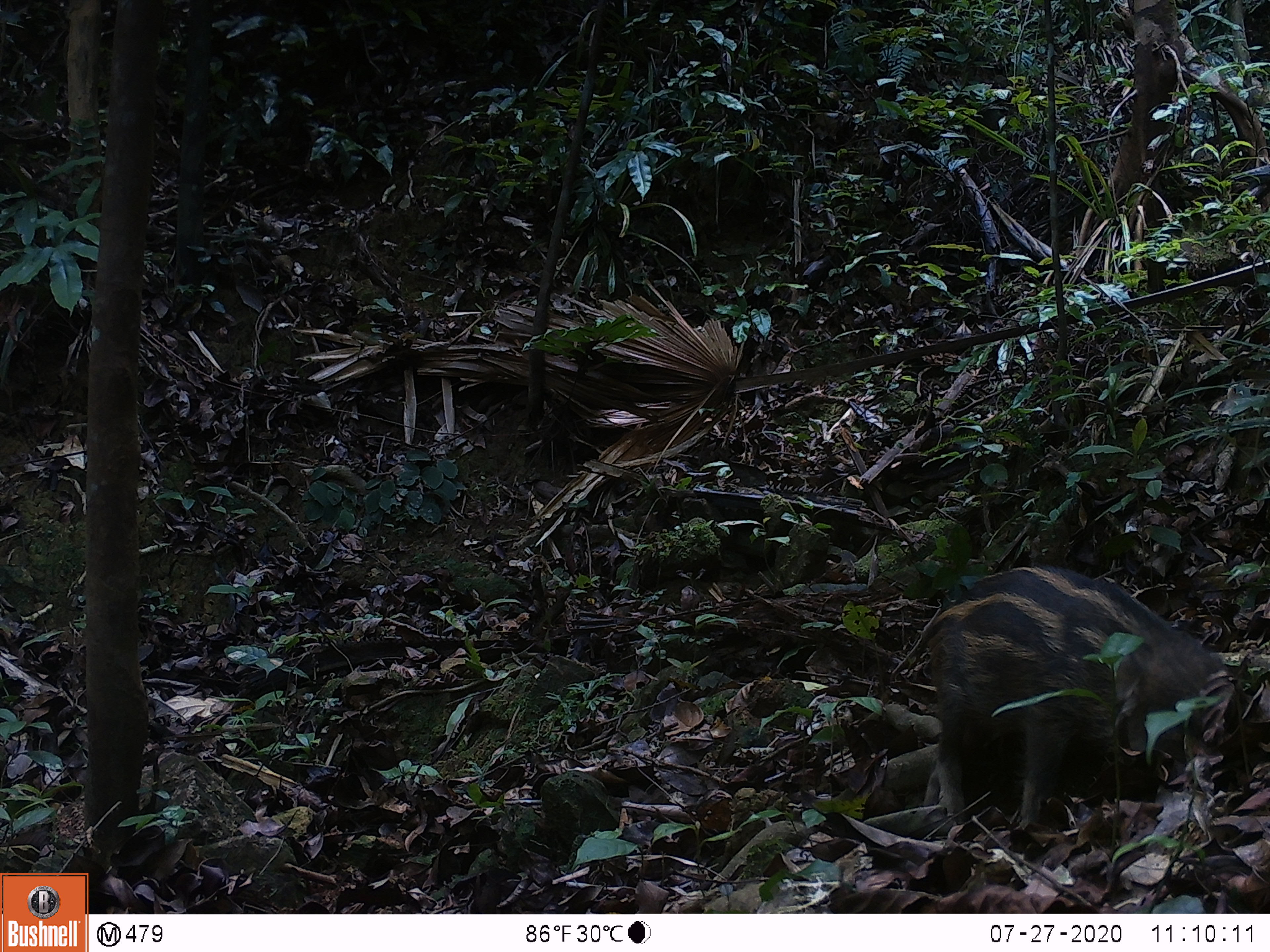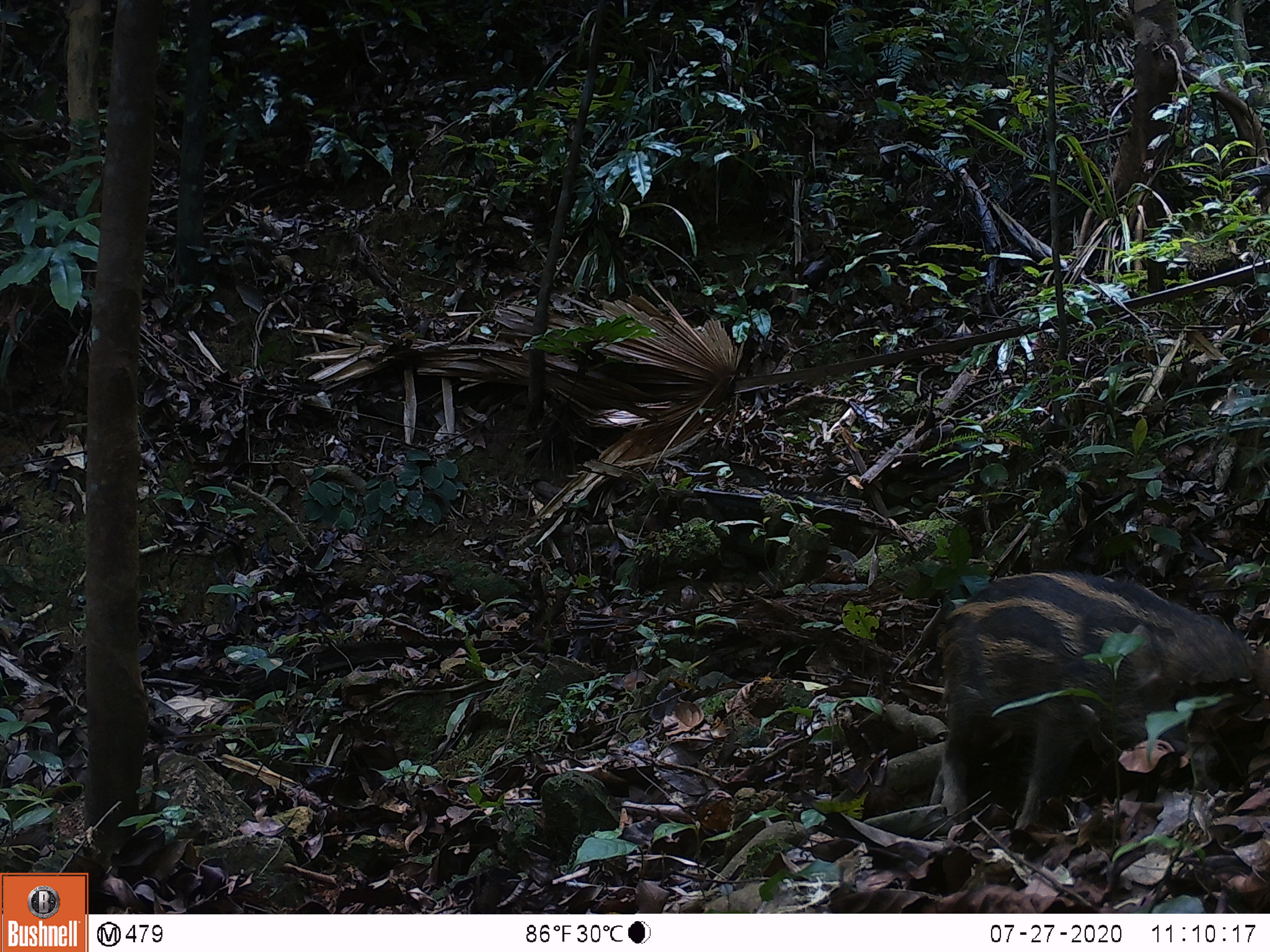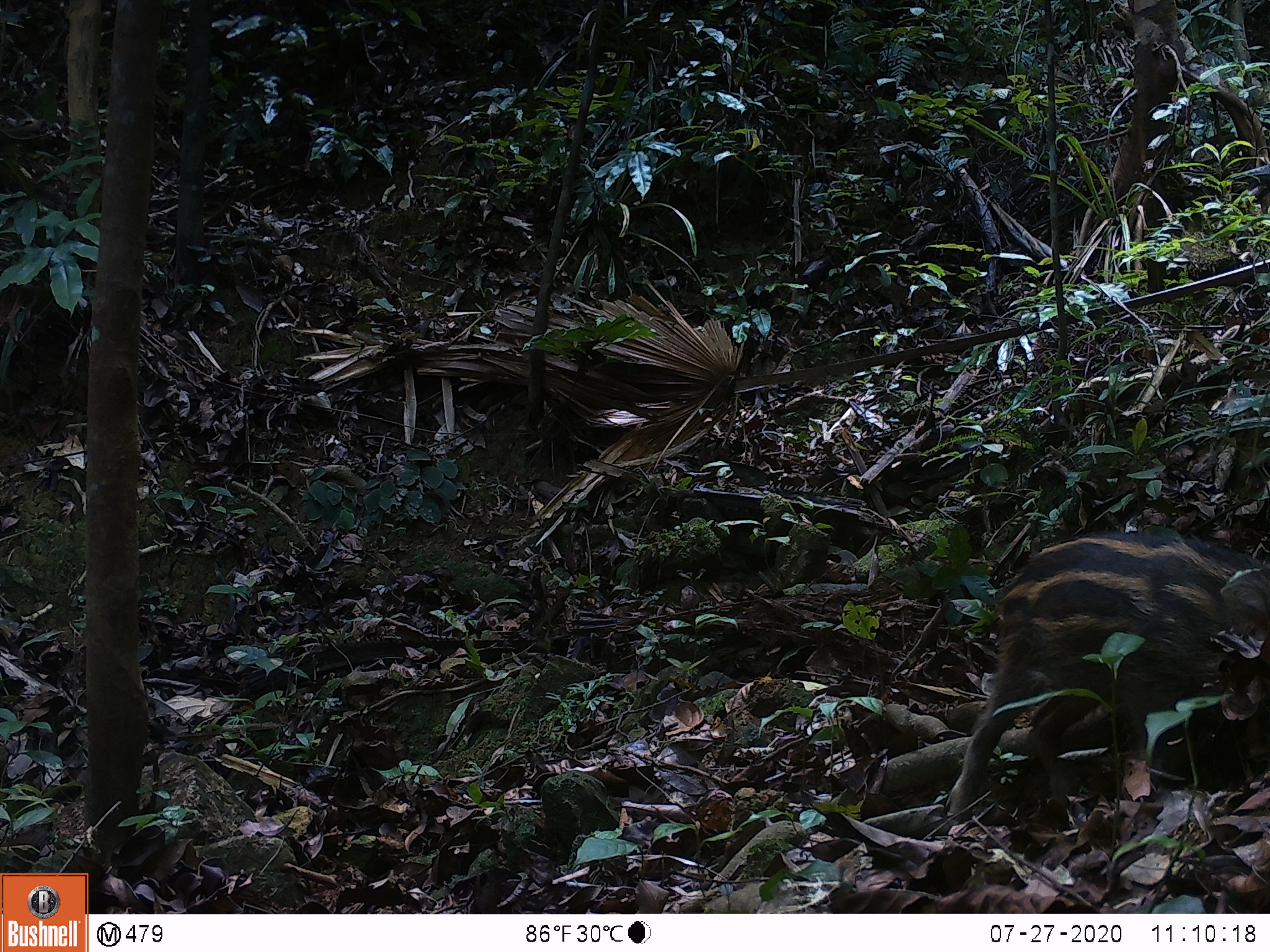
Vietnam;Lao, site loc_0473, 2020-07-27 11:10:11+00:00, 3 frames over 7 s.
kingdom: Animalia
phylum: Chordata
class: Mammalia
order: Artiodactyla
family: Suidae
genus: Sus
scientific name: Sus scrofa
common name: eurasian wild pig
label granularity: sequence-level